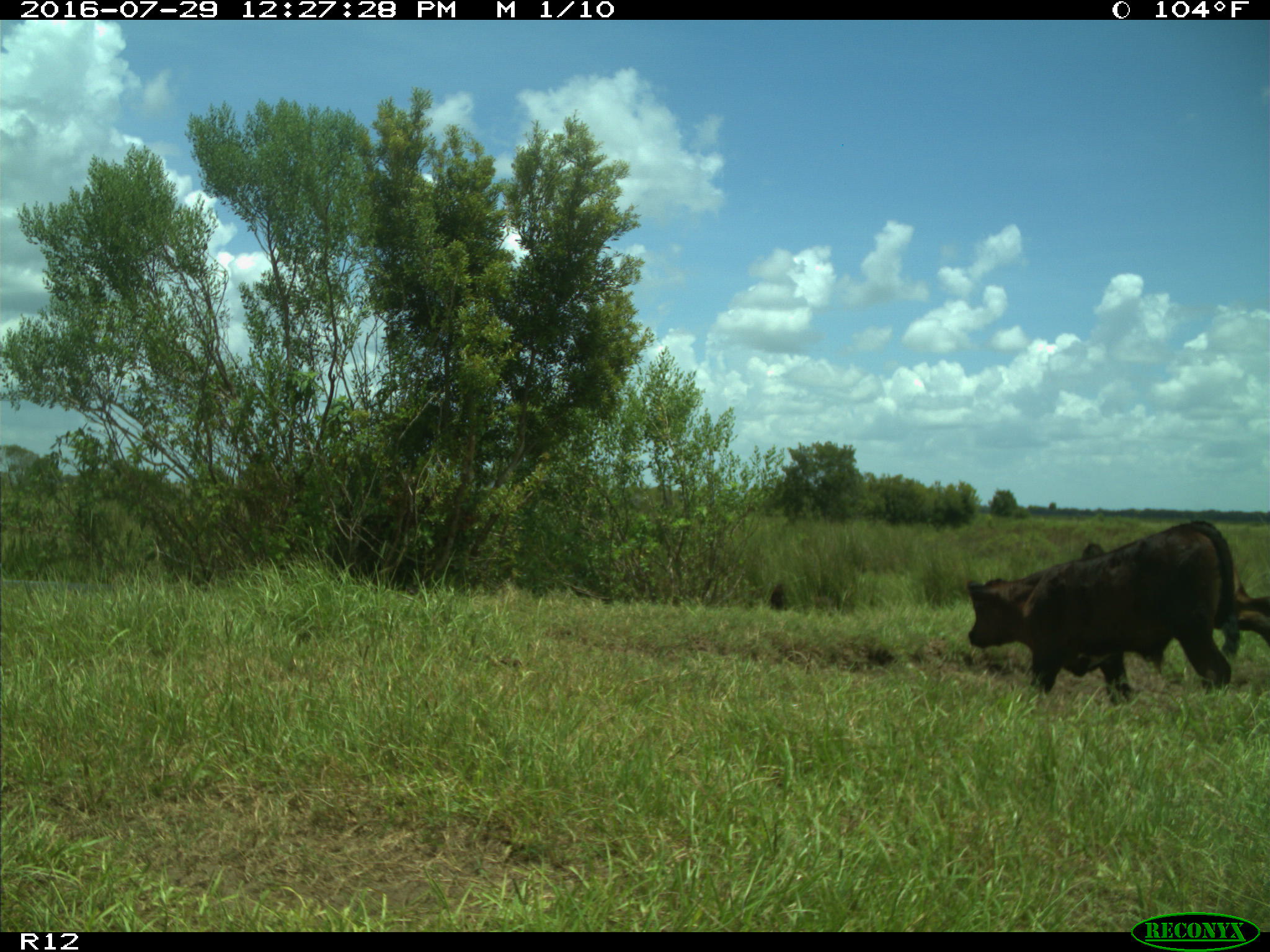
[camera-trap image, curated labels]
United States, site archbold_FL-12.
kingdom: Animalia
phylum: Chordata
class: Mammalia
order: Artiodactyla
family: Bovidae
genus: Bos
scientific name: Bos taurus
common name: domestic cow